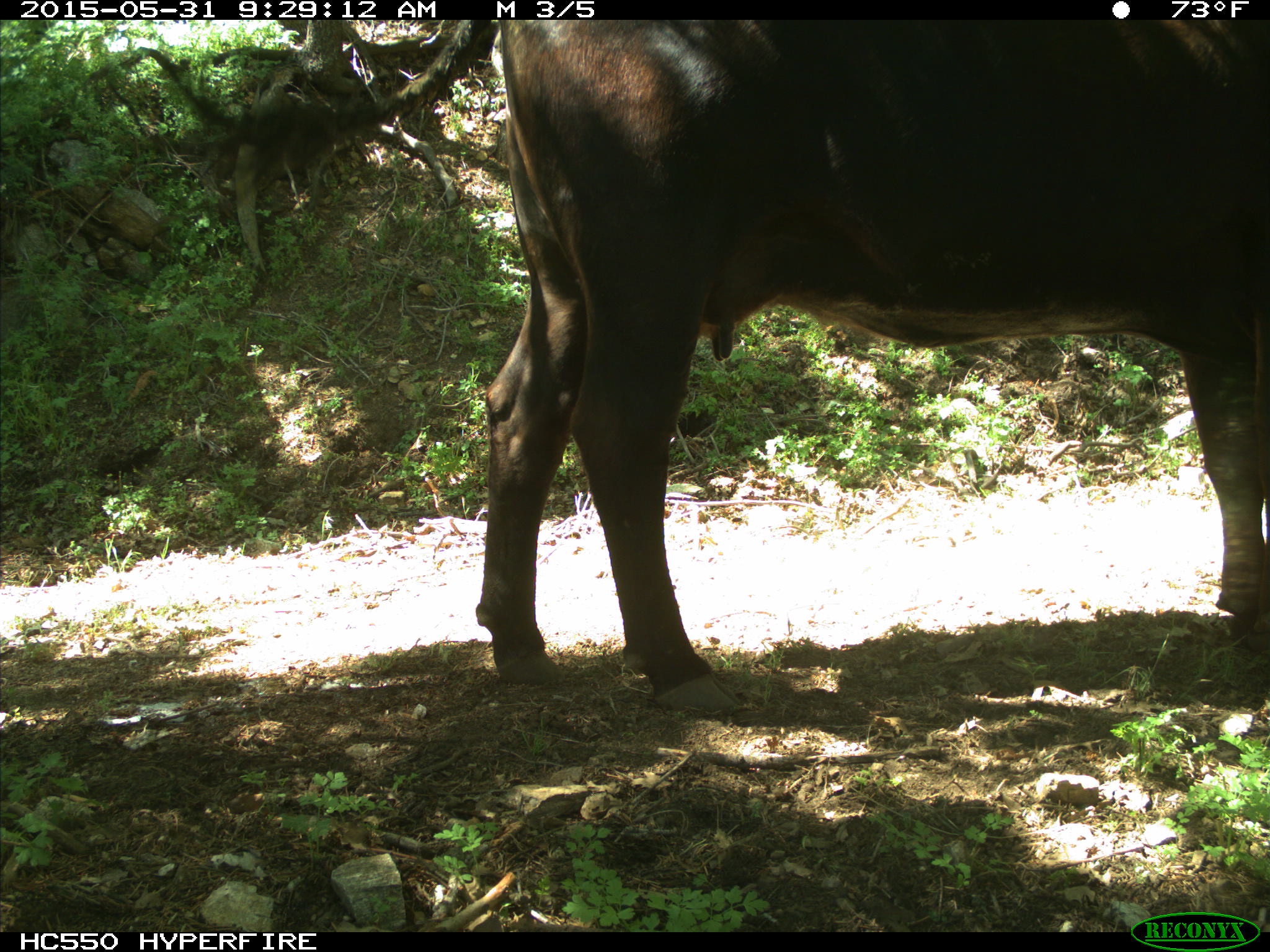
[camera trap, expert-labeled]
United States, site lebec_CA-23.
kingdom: Animalia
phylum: Chordata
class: Mammalia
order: Artiodactyla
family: Bovidae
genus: Bos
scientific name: Bos taurus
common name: domestic cow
Bos taurus (domestic cow).